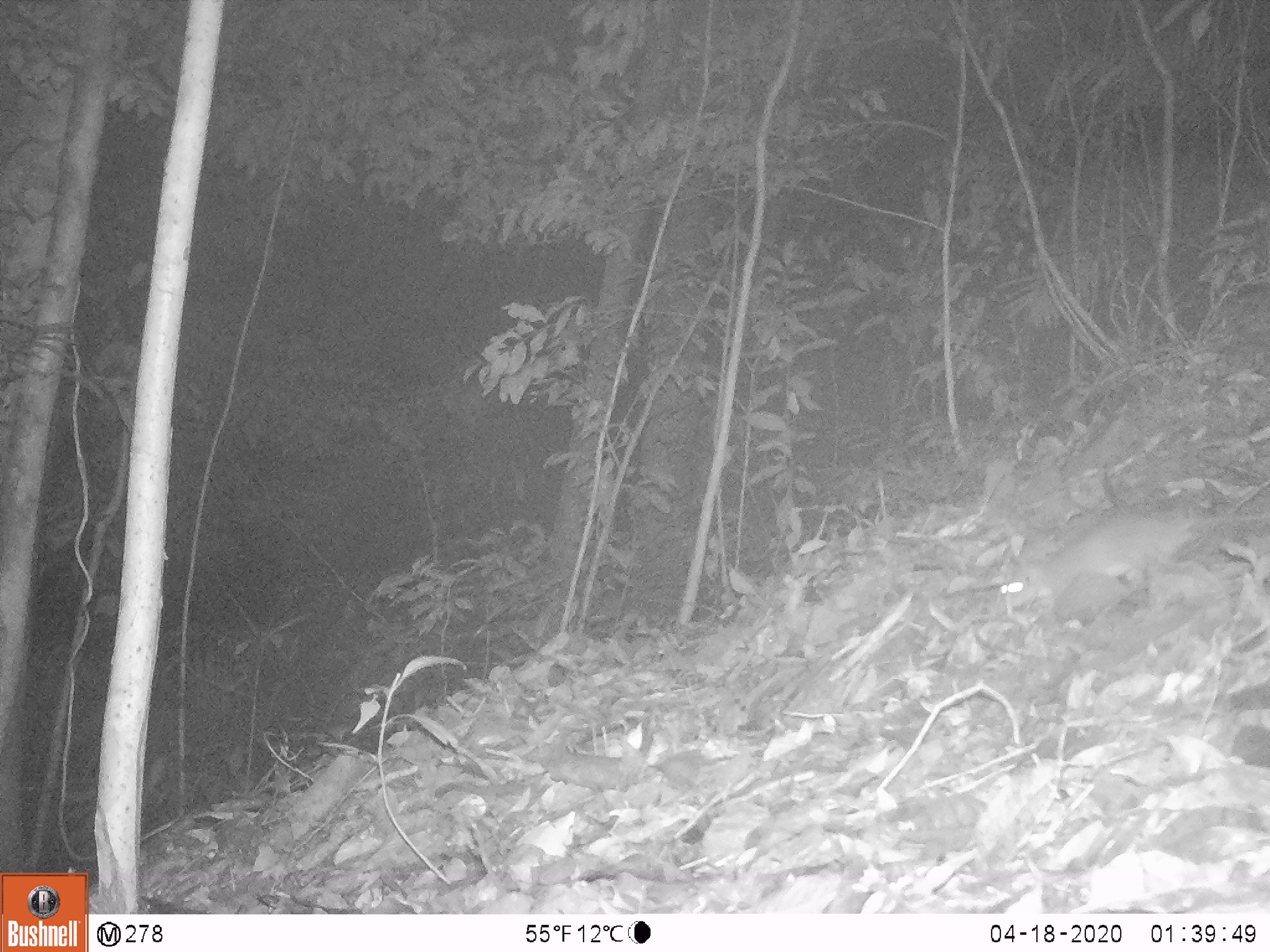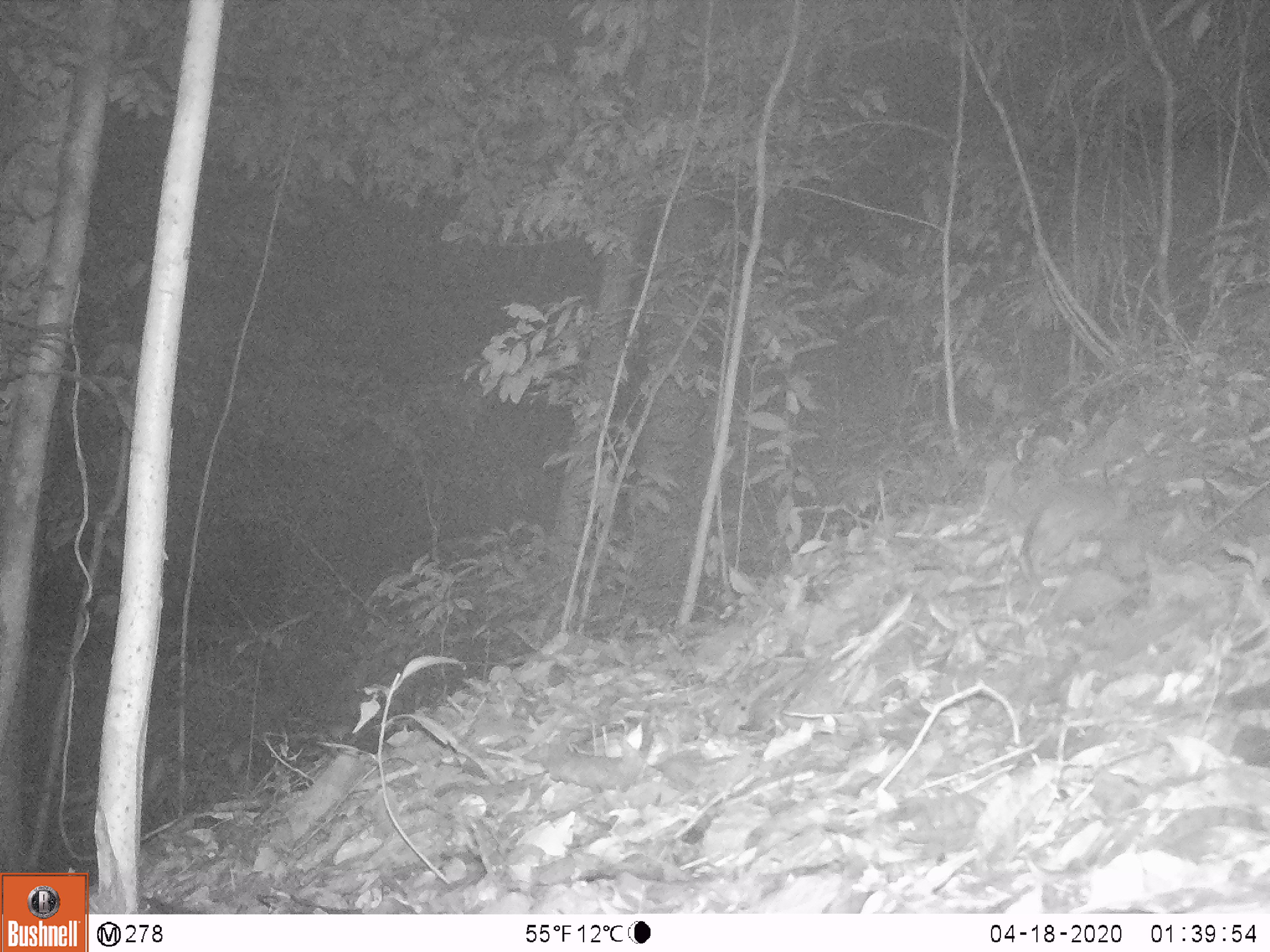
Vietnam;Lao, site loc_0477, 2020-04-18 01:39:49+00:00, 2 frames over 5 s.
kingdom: Animalia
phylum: Chordata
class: Mammalia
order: Rodentia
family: Muridae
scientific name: Muridae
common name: old-world mice and rats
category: unidentified murid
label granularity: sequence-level